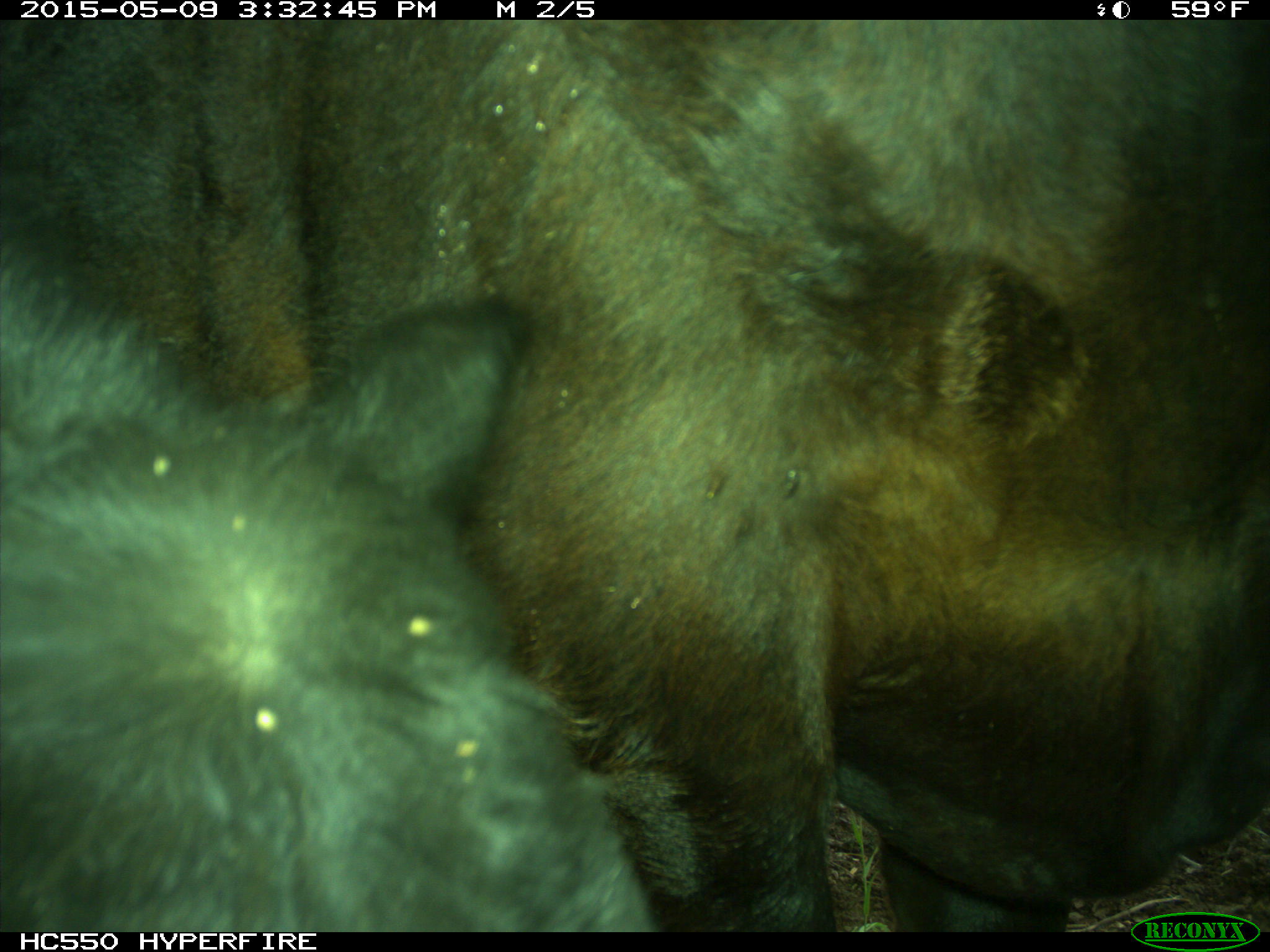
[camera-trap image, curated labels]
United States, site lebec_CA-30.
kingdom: Animalia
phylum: Chordata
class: Mammalia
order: Artiodactyla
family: Bovidae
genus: Bos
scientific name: Bos taurus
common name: domestic cow